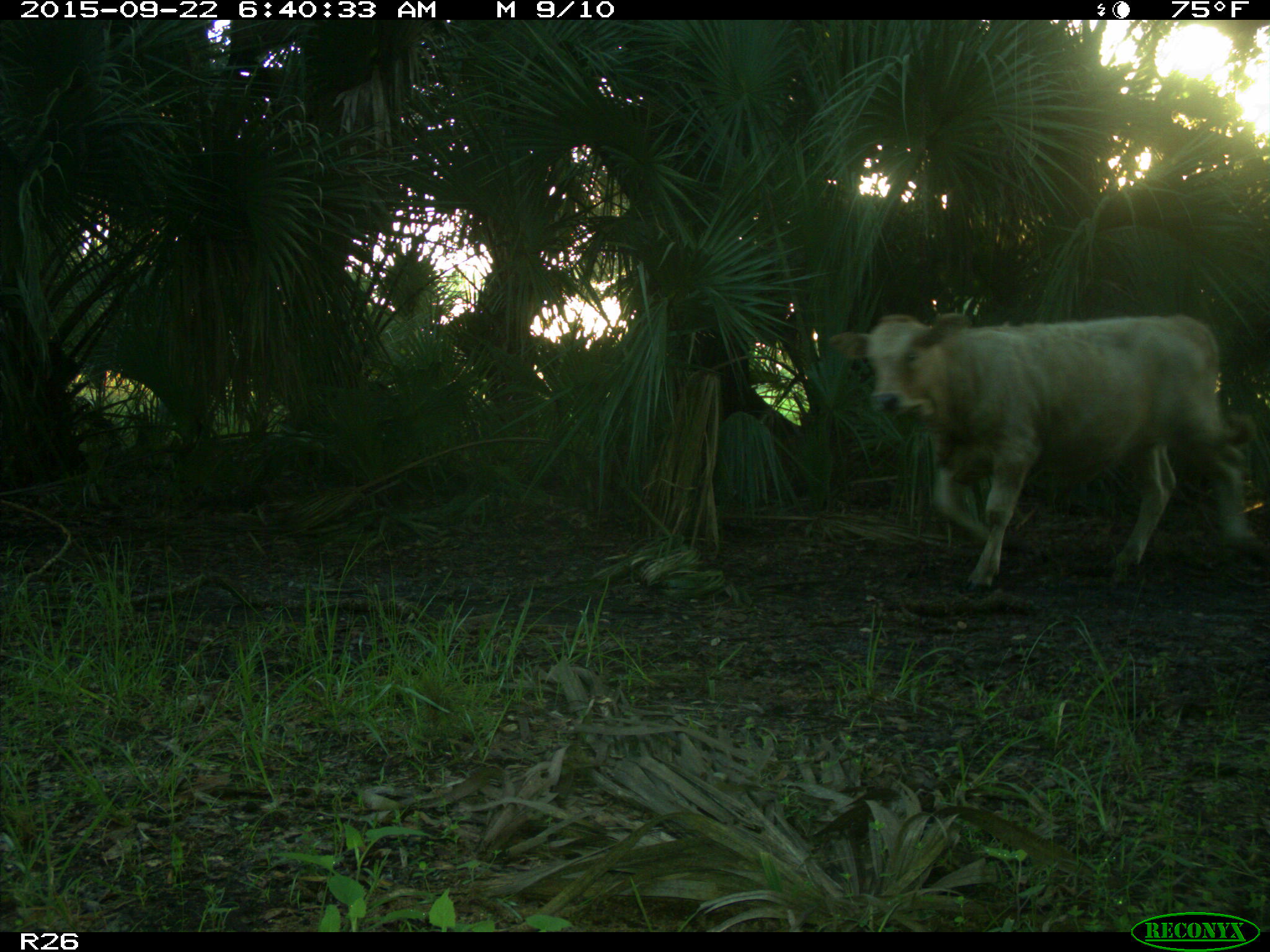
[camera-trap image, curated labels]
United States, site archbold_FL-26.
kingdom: Animalia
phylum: Chordata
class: Mammalia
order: Artiodactyla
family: Bovidae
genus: Bos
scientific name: Bos taurus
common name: domestic cow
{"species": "Bos taurus (domestic cow)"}